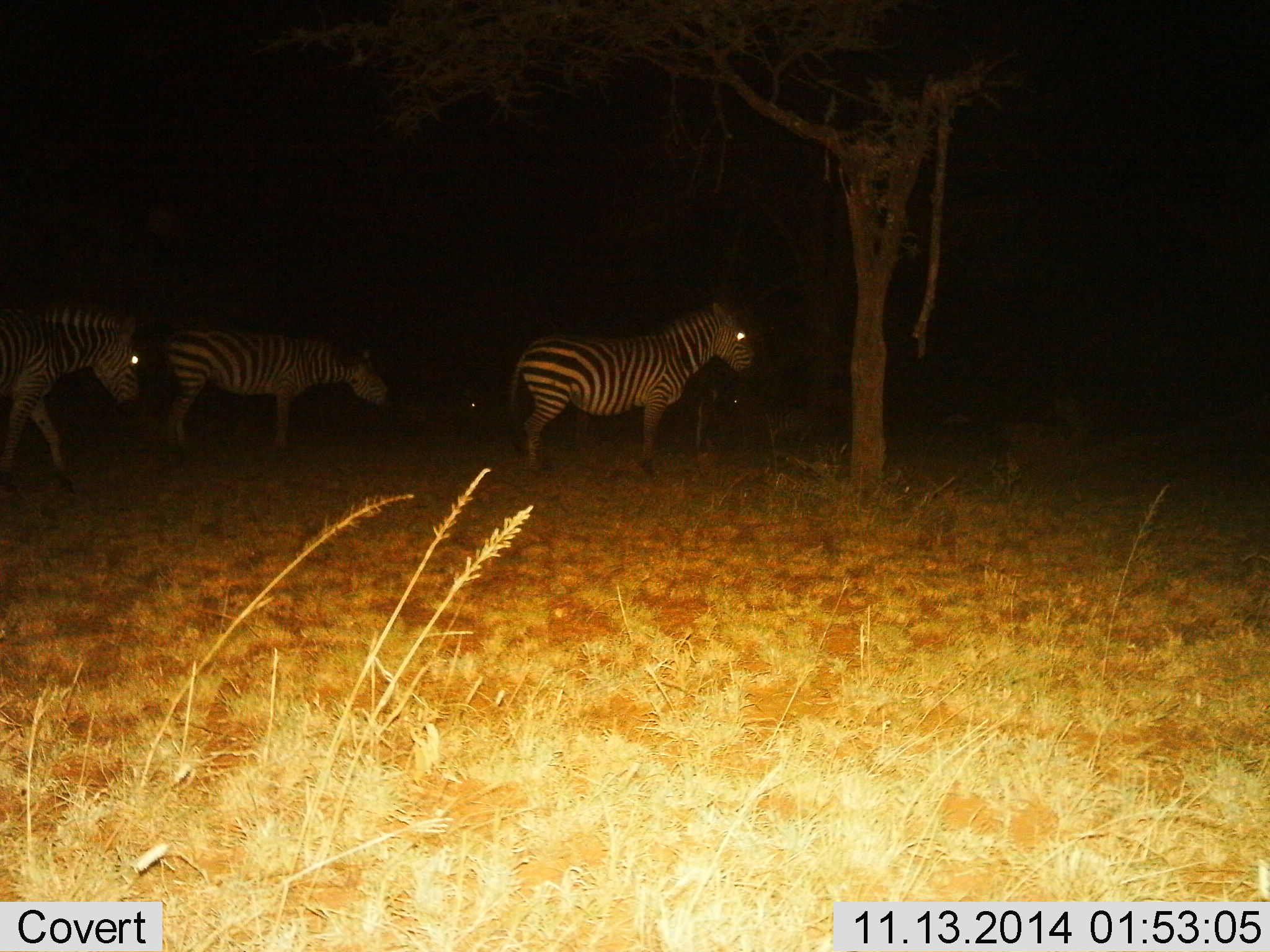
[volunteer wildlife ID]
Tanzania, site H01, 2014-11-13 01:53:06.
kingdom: Animalia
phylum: Chordata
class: Mammalia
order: Perissodactyla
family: Equidae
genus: Equus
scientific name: Equus quagga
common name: plains zebra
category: zebra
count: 3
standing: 92%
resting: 0%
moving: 67%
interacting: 0%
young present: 0%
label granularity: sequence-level